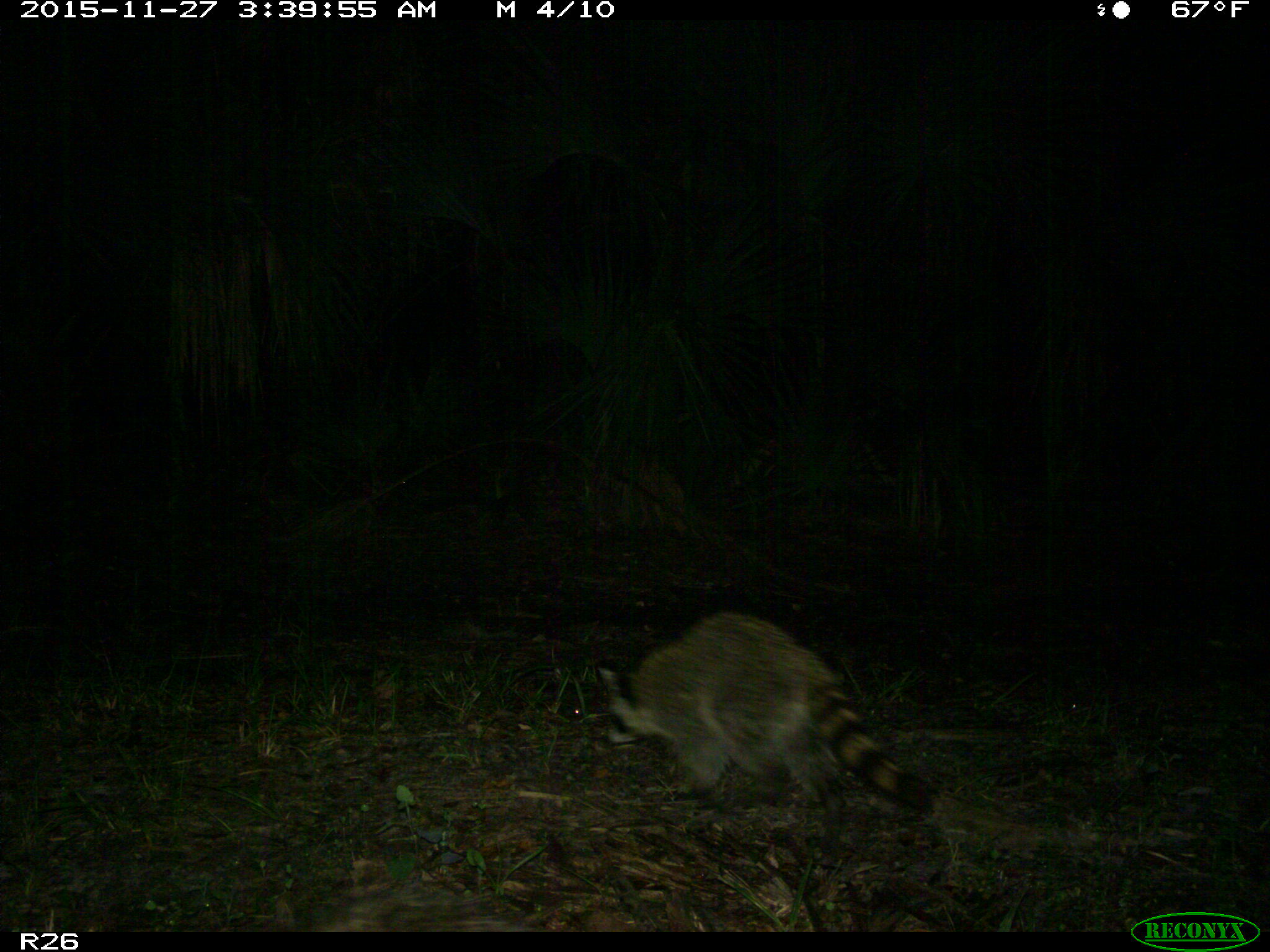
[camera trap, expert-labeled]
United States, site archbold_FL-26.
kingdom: Animalia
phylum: Chordata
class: Mammalia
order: Carnivora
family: Procyonidae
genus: Procyon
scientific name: Procyon lotor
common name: common raccoon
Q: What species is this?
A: Procyon lotor (common raccoon).